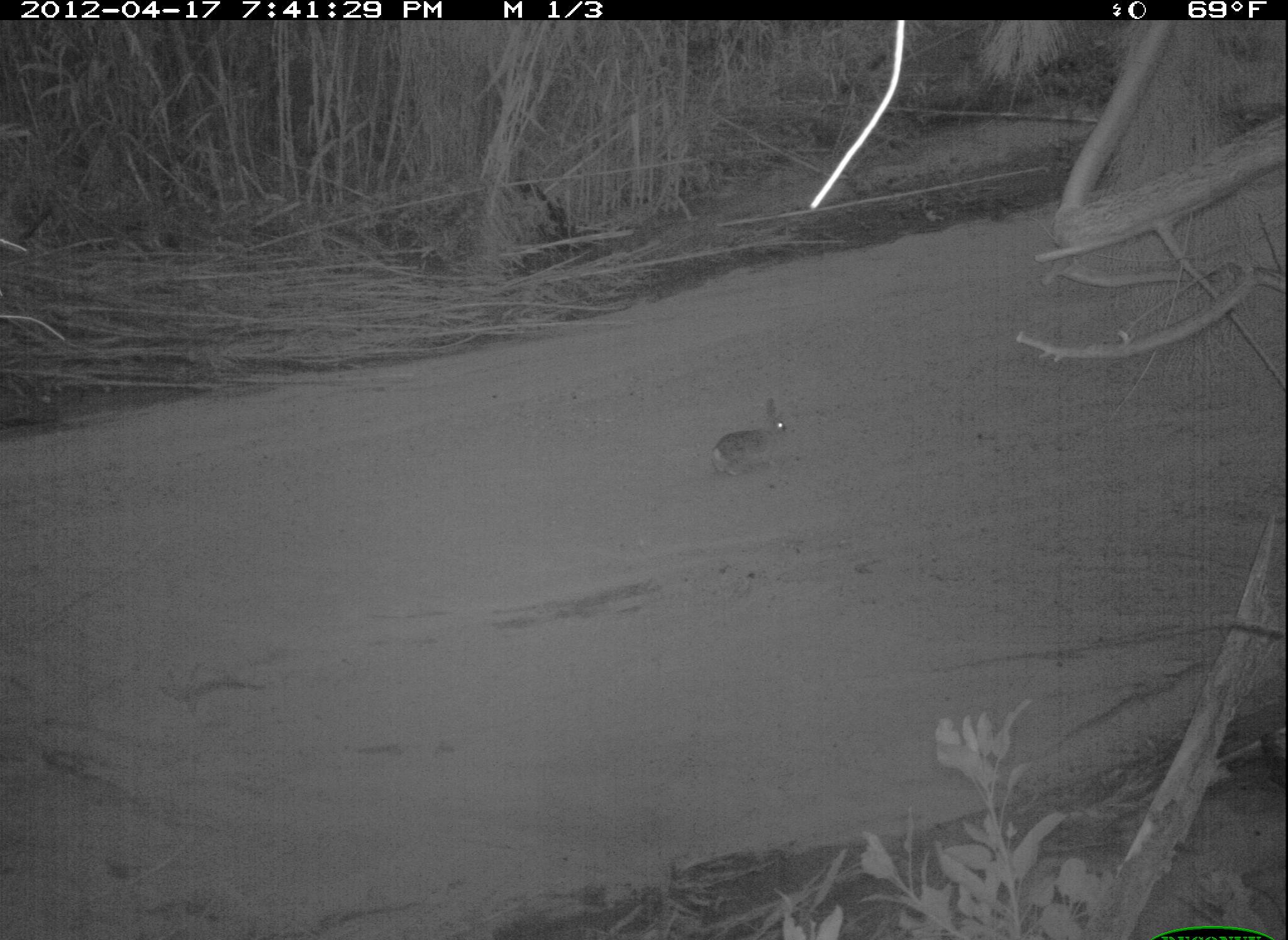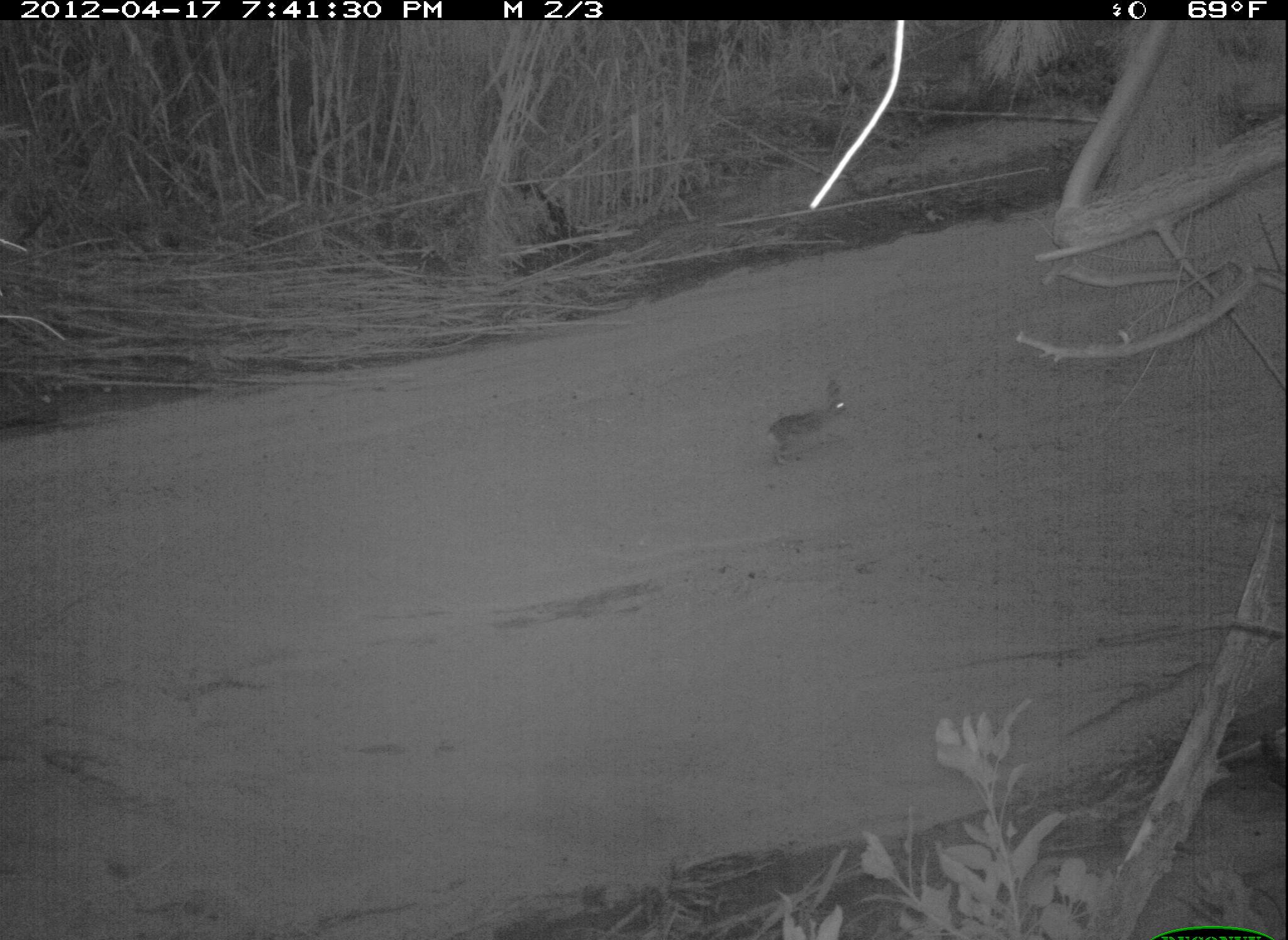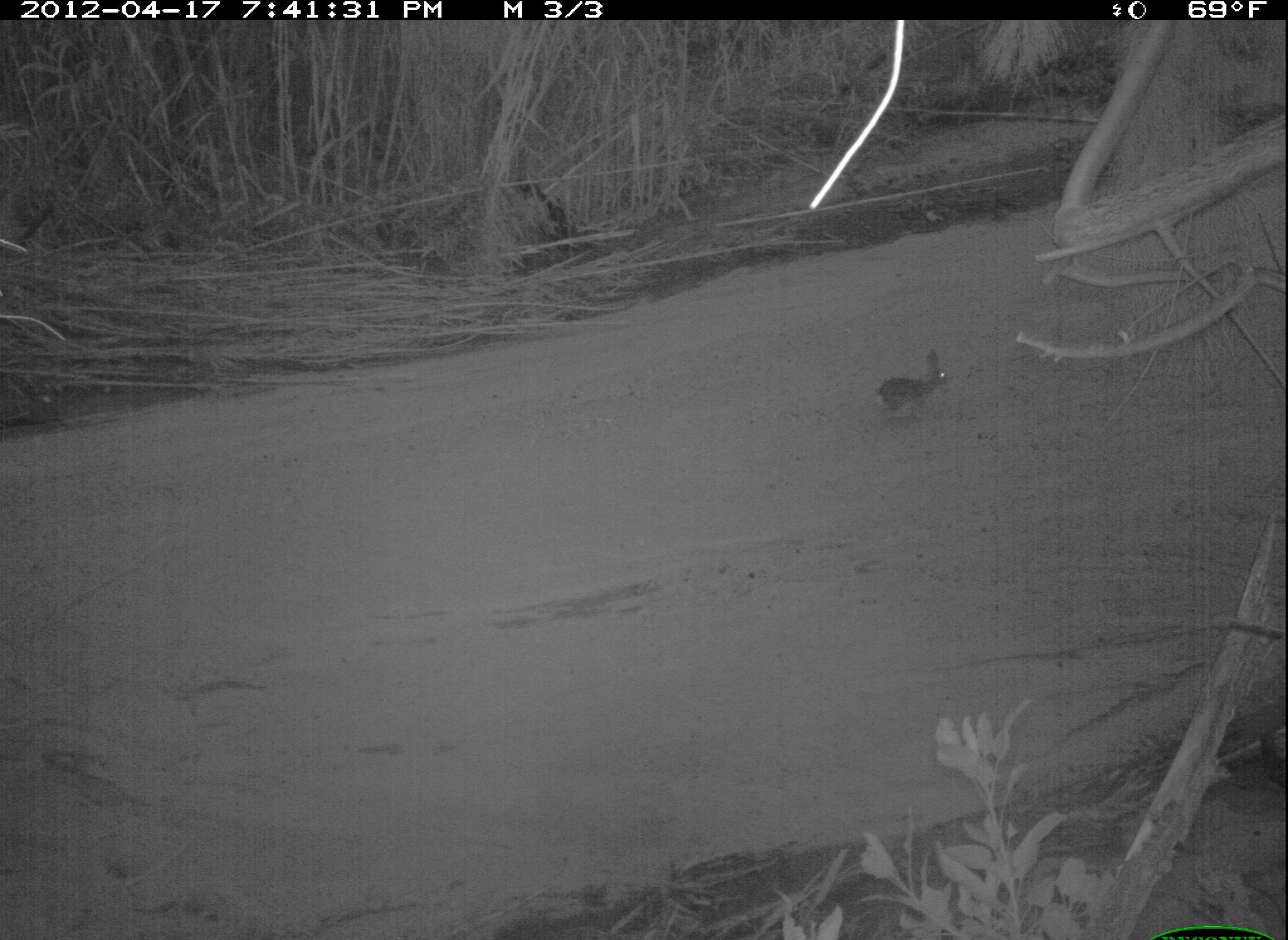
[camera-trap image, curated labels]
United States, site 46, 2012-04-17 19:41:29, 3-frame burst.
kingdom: Animalia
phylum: Chordata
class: Mammalia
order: Lagomorpha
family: Leporidae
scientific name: Leporidae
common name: rabbits and hares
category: rabbit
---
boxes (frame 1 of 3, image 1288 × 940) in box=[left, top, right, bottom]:
rabbit: box=[700, 395, 802, 483]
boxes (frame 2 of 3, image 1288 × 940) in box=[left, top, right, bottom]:
rabbit: box=[750, 369, 869, 477]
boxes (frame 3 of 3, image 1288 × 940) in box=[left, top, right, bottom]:
rabbit: box=[866, 337, 961, 427]